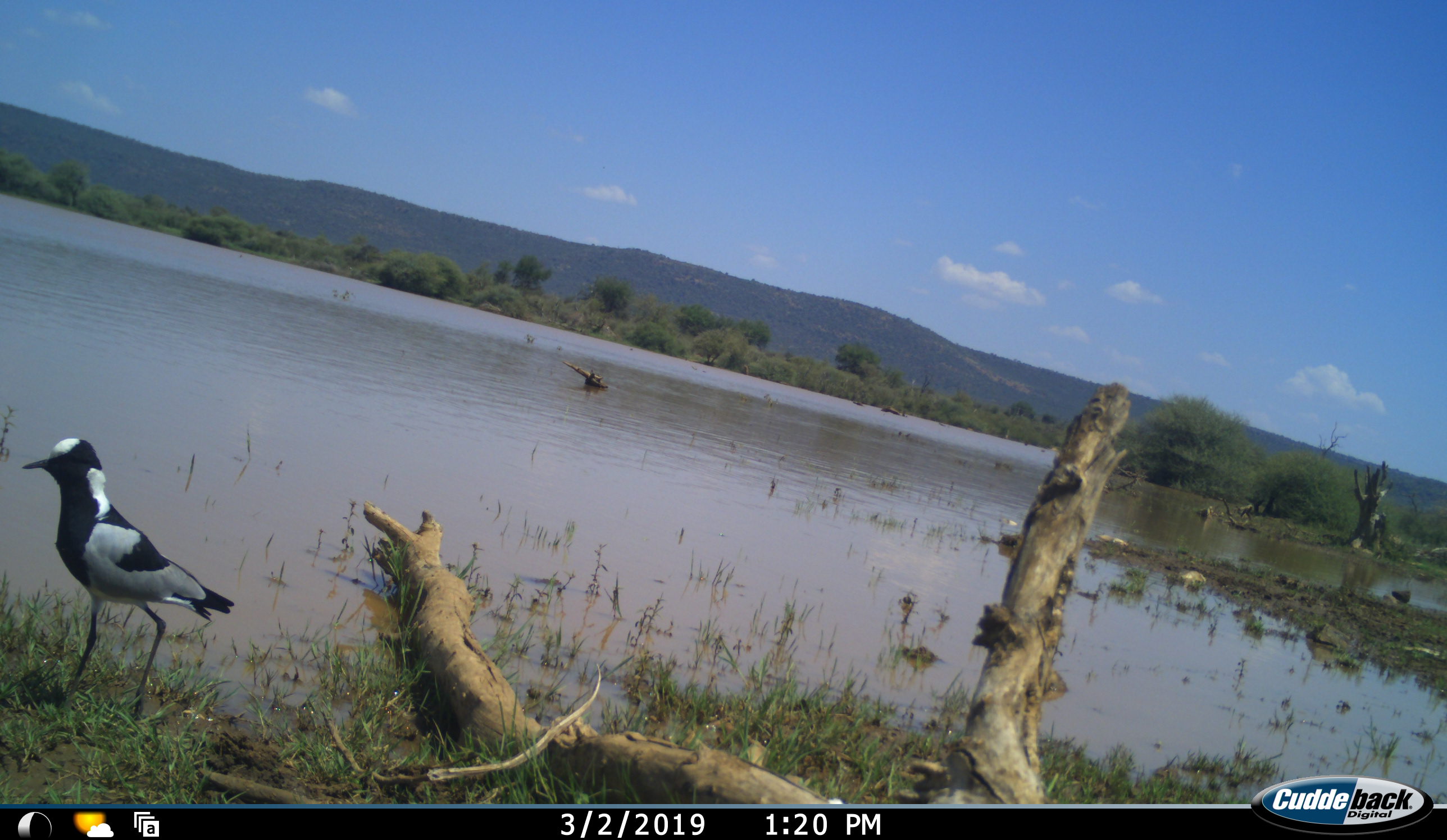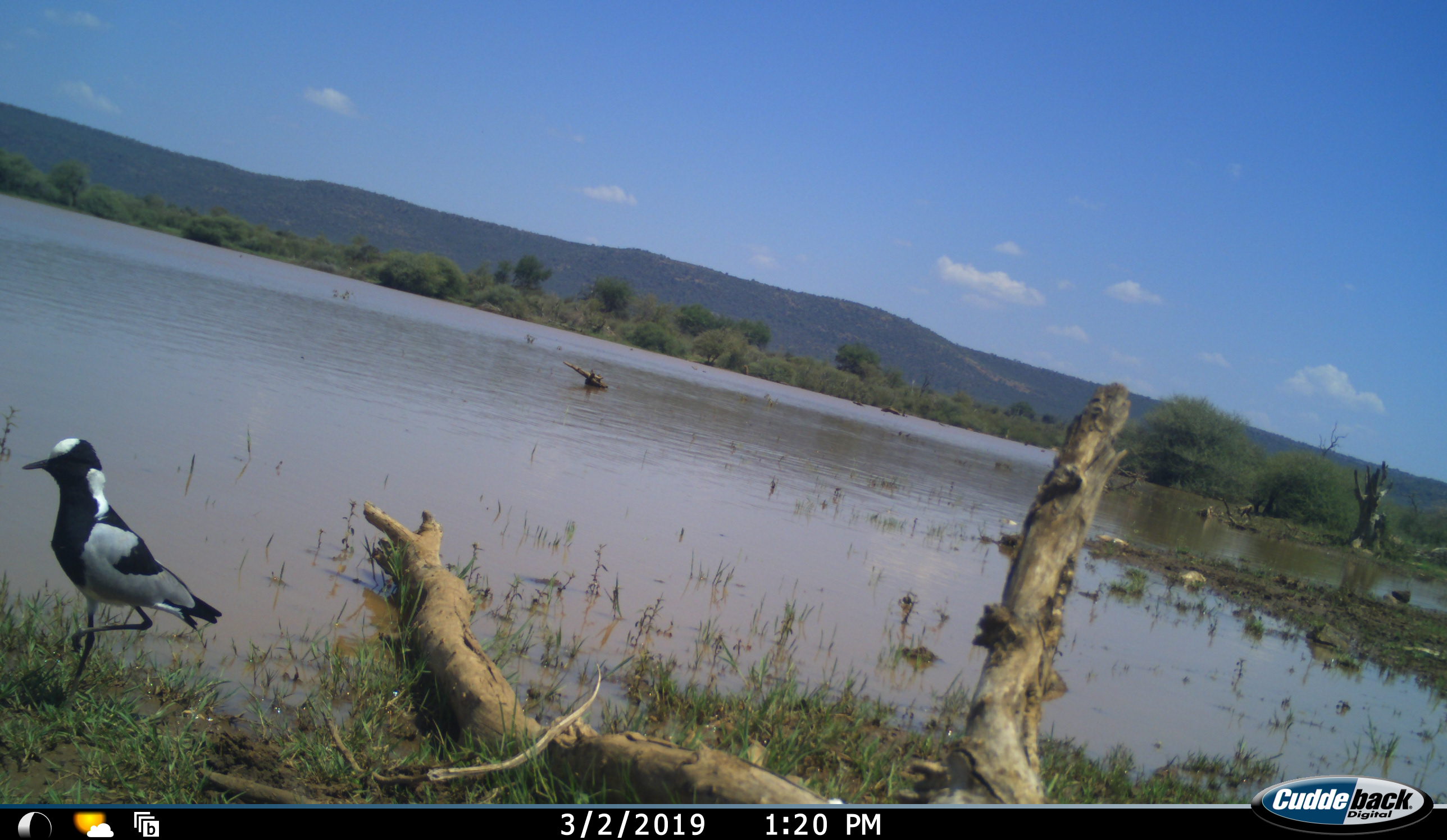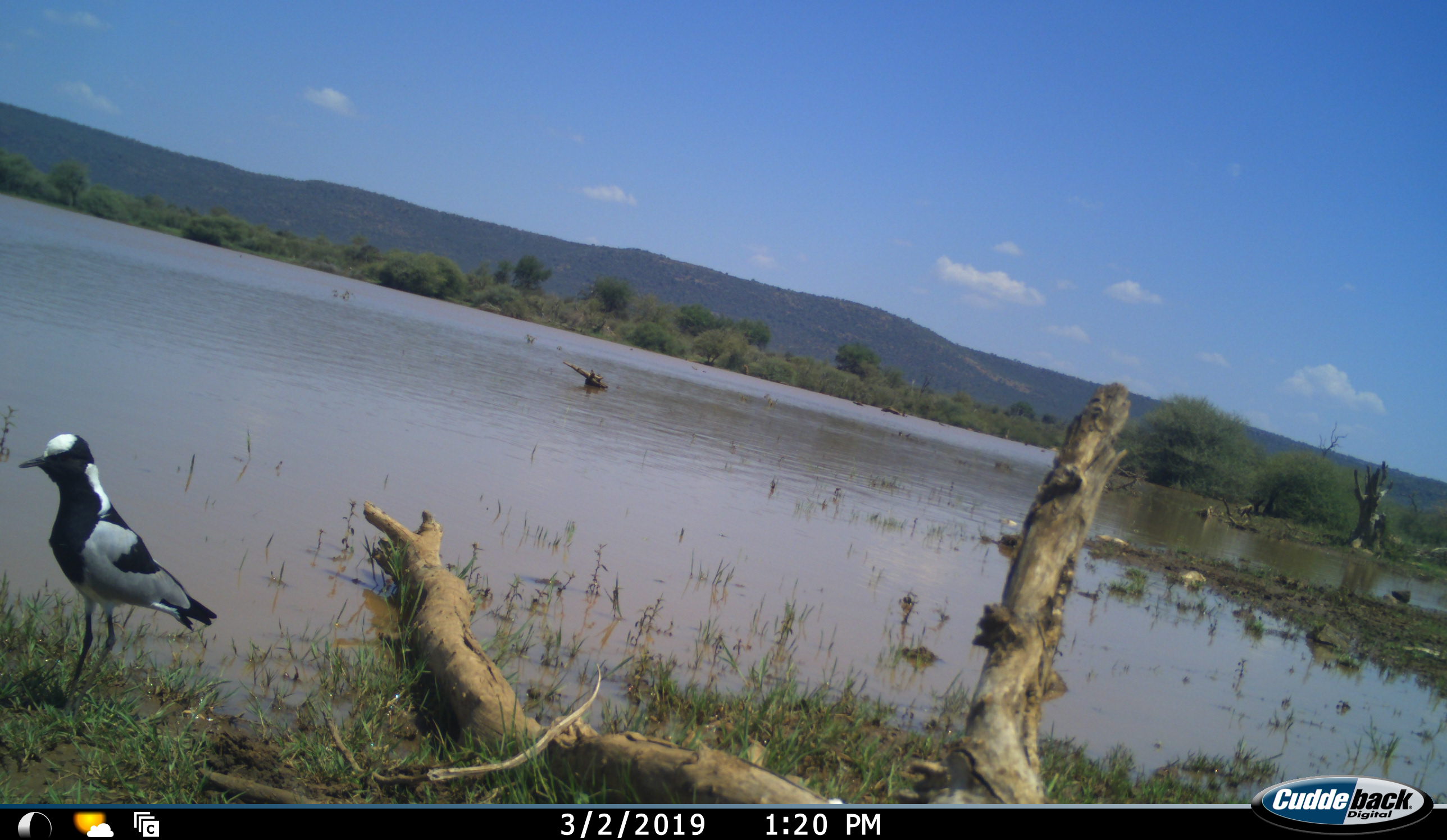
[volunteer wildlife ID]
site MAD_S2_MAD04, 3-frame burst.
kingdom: Animalia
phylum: Chordata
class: Aves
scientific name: Aves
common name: bird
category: birdother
Birdother (bird) (Aves), count 1. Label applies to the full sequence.